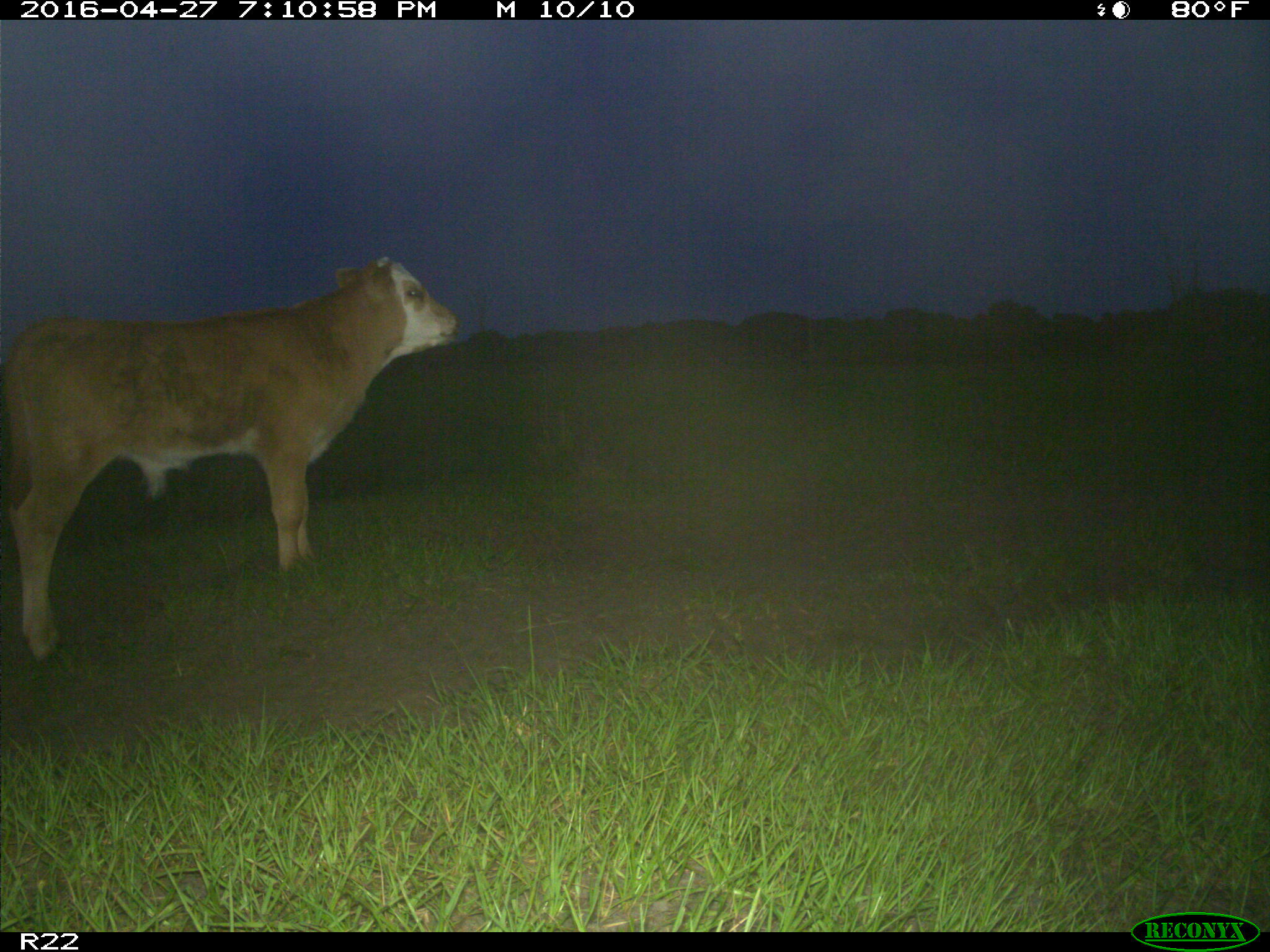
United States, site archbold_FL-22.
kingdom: Animalia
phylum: Chordata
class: Mammalia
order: Artiodactyla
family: Bovidae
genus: Bos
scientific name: Bos taurus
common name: domestic cow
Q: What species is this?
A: Bos taurus (domestic cow).